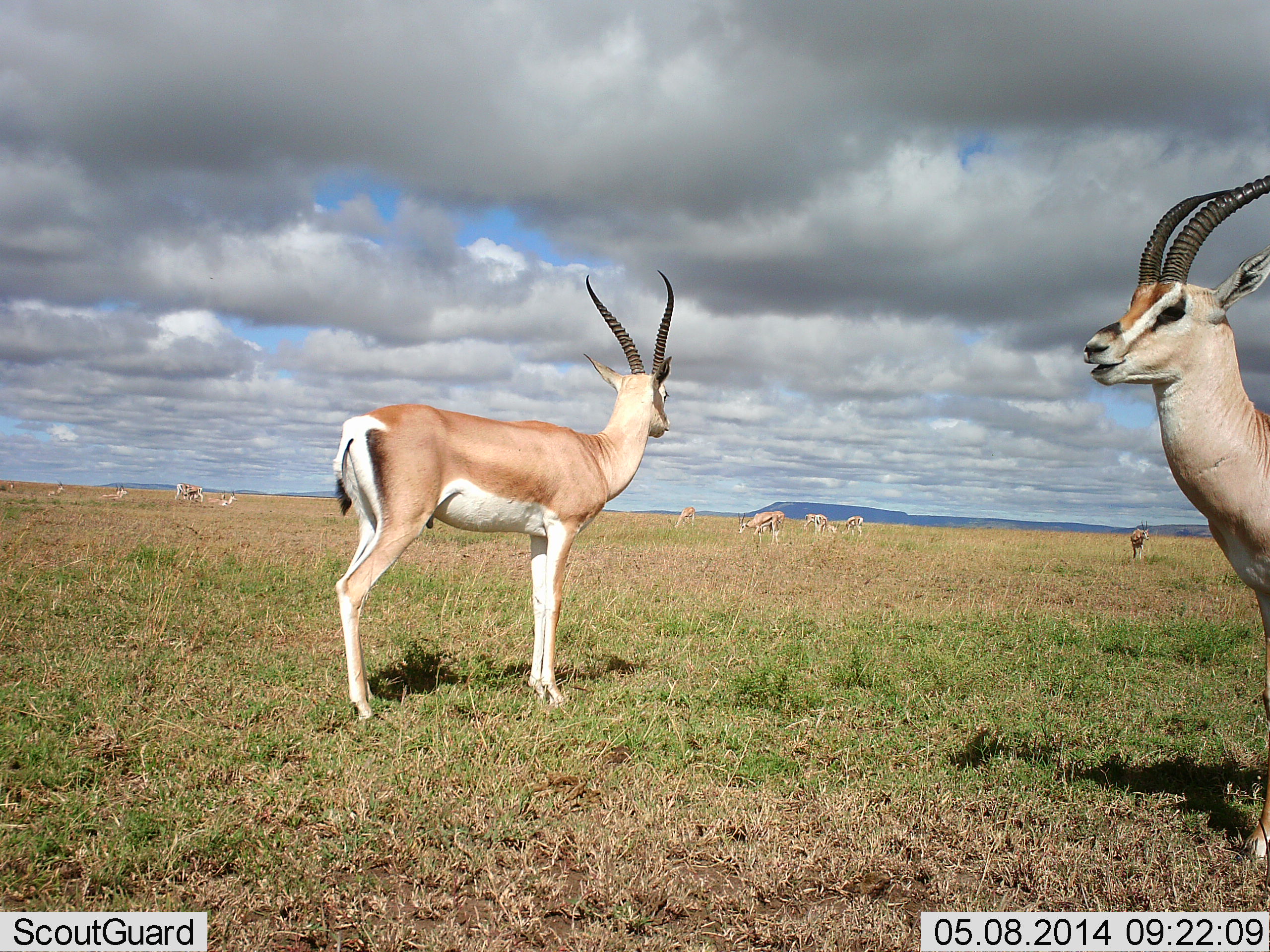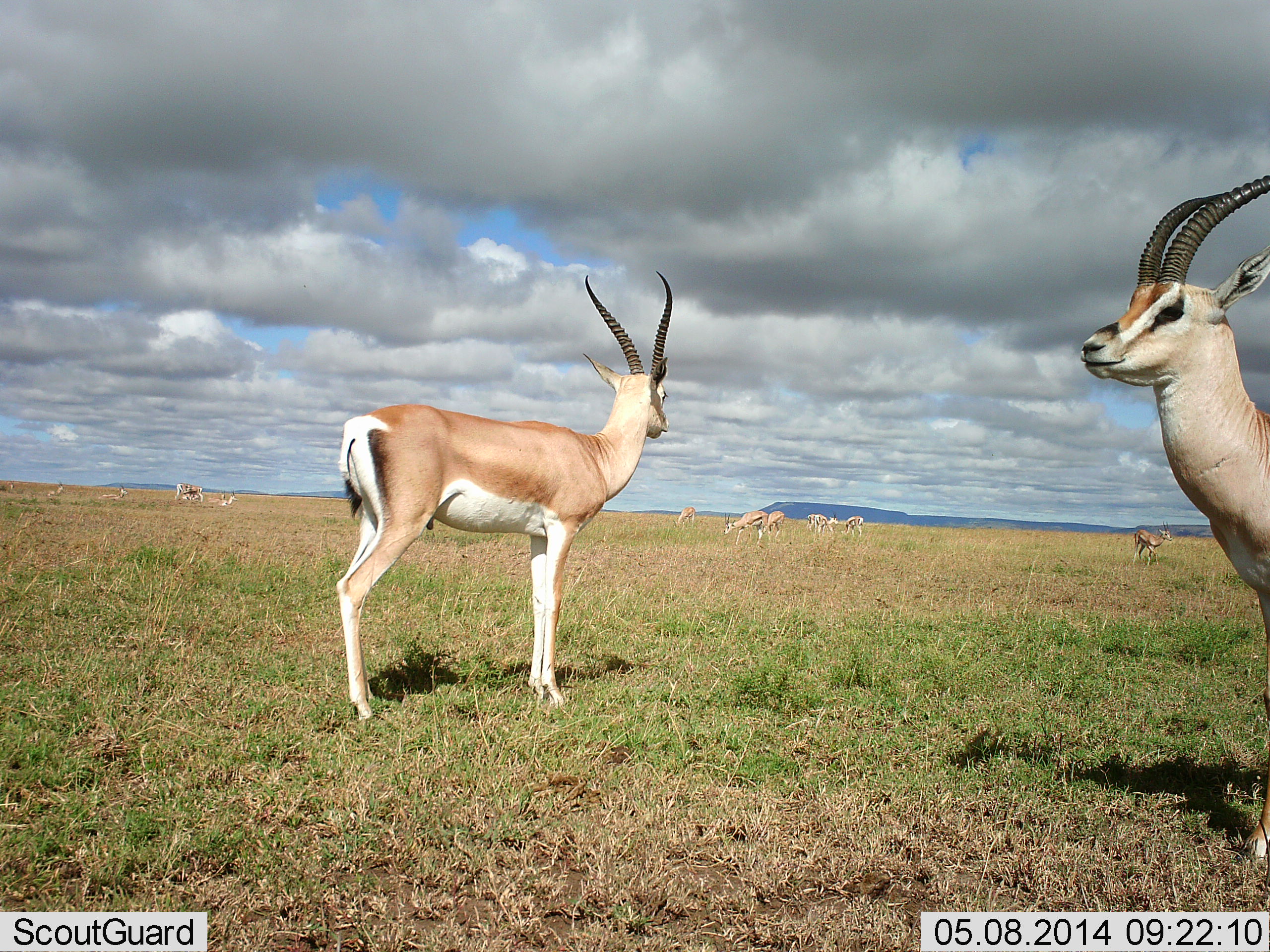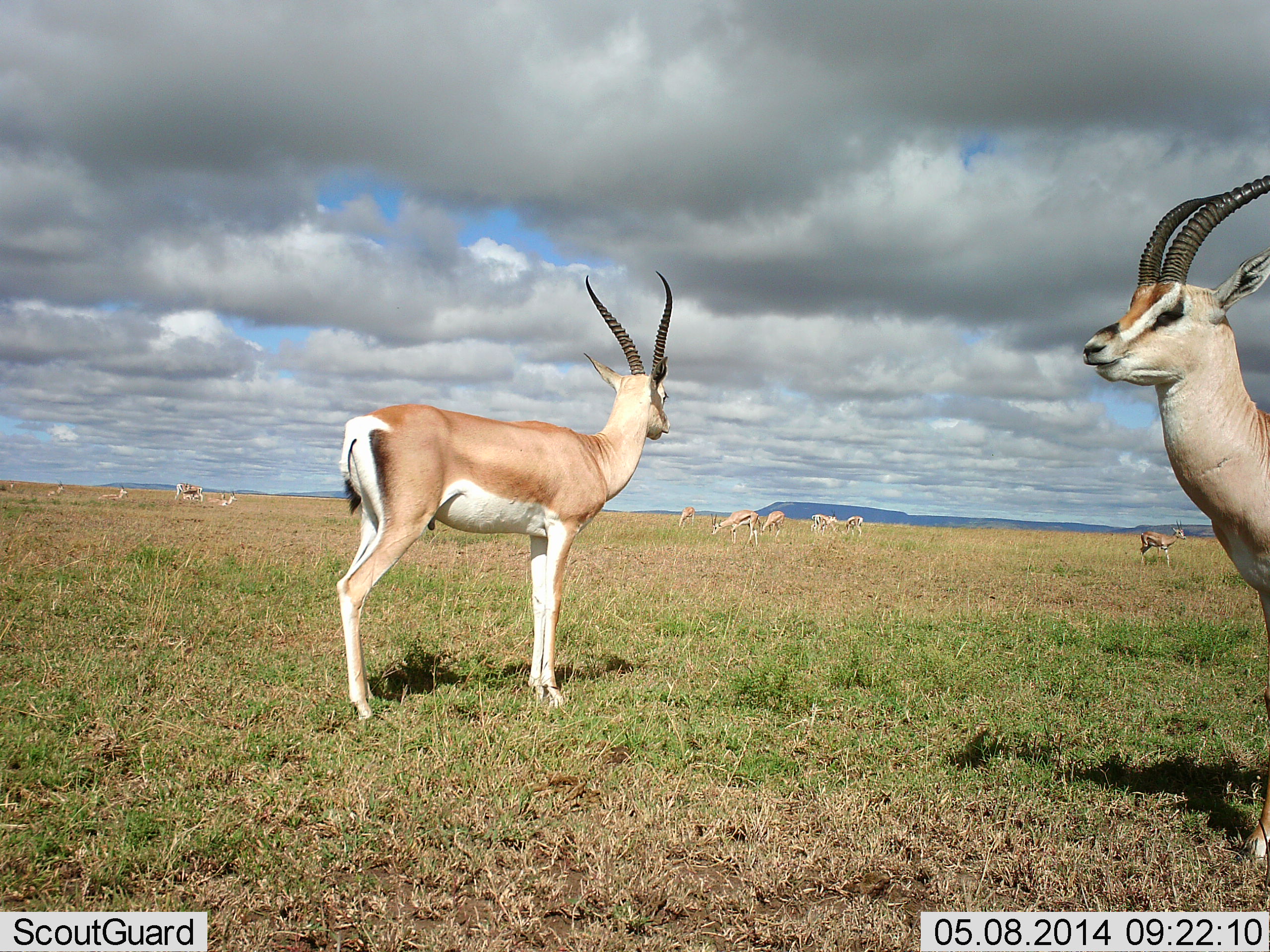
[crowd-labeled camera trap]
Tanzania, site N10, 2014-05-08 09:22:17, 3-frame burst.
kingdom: Animalia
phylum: Chordata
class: Mammalia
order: Artiodactyla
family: Bovidae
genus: Nanger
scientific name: Nanger granti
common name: grant's gazelle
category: gazellegrants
Gazellegrants (grant's gazelle) (Nanger granti), count 11-50. Behavior (volunteer vote fractions): standing 92%, resting 8%, moving 33%, interacting 0%. Young present (vote fraction): 0%. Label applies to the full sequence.